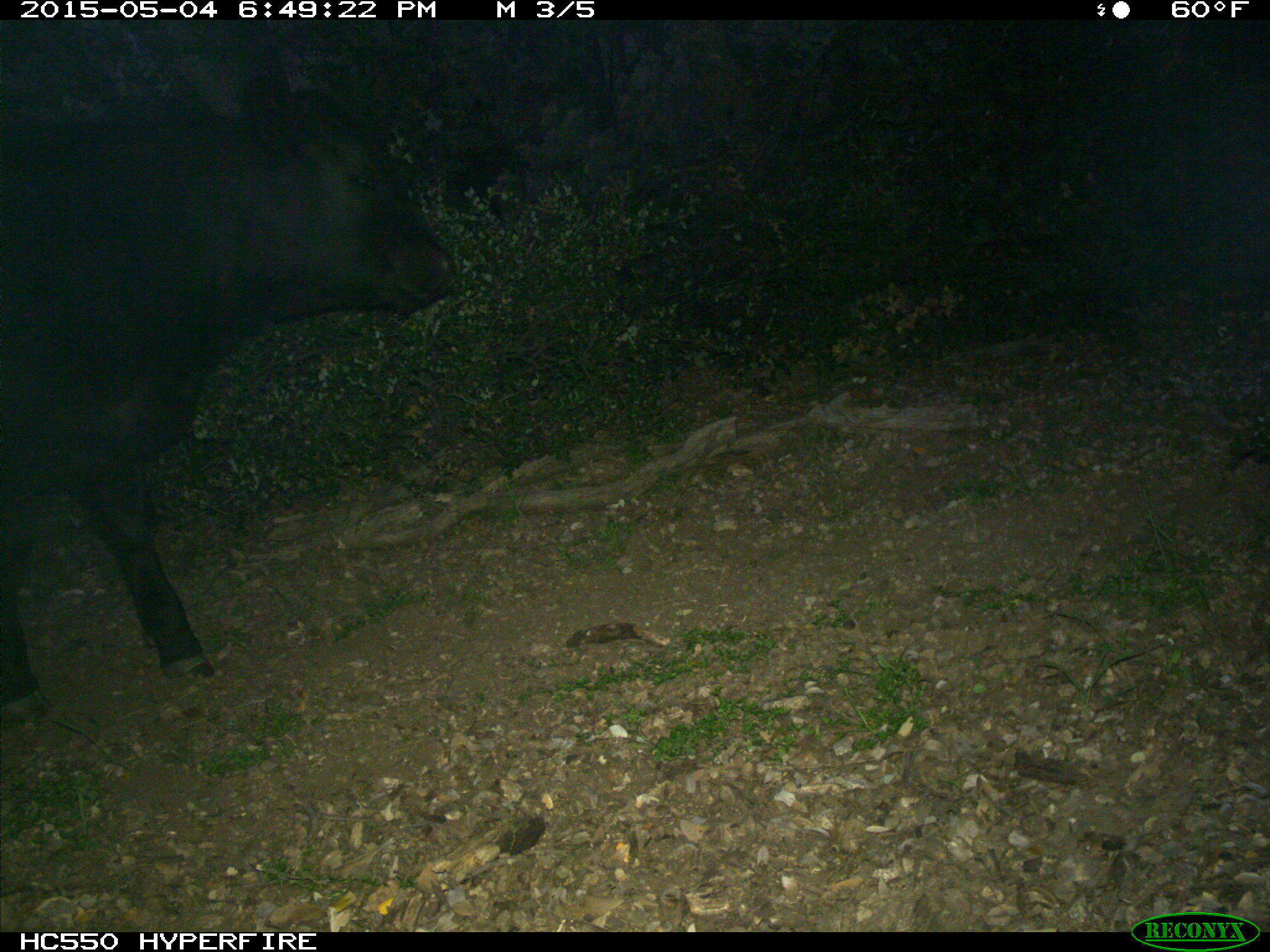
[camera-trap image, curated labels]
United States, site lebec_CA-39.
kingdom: Animalia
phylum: Chordata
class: Mammalia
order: Artiodactyla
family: Bovidae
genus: Bos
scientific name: Bos taurus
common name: domestic cow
Bos taurus (domestic cow).